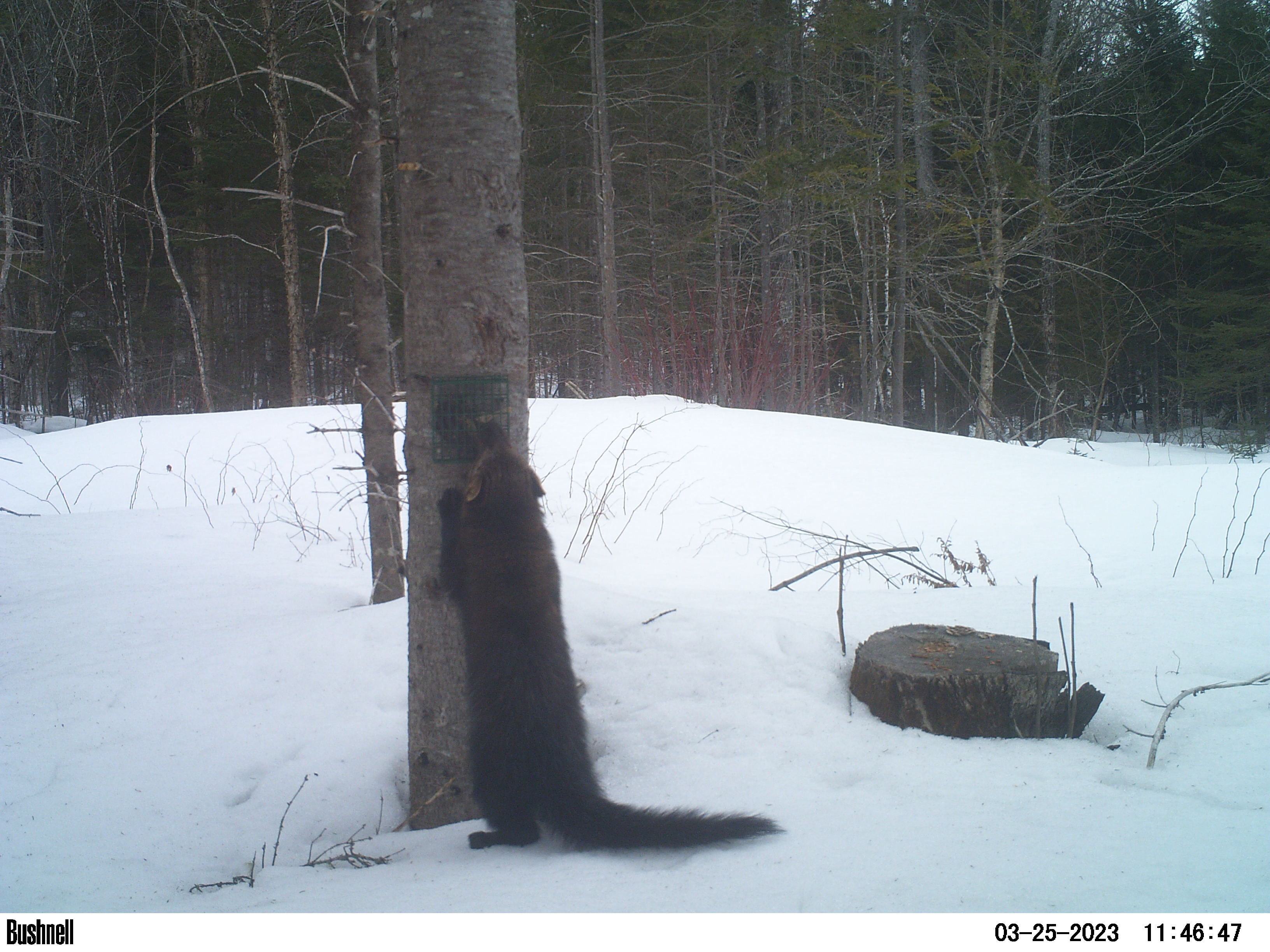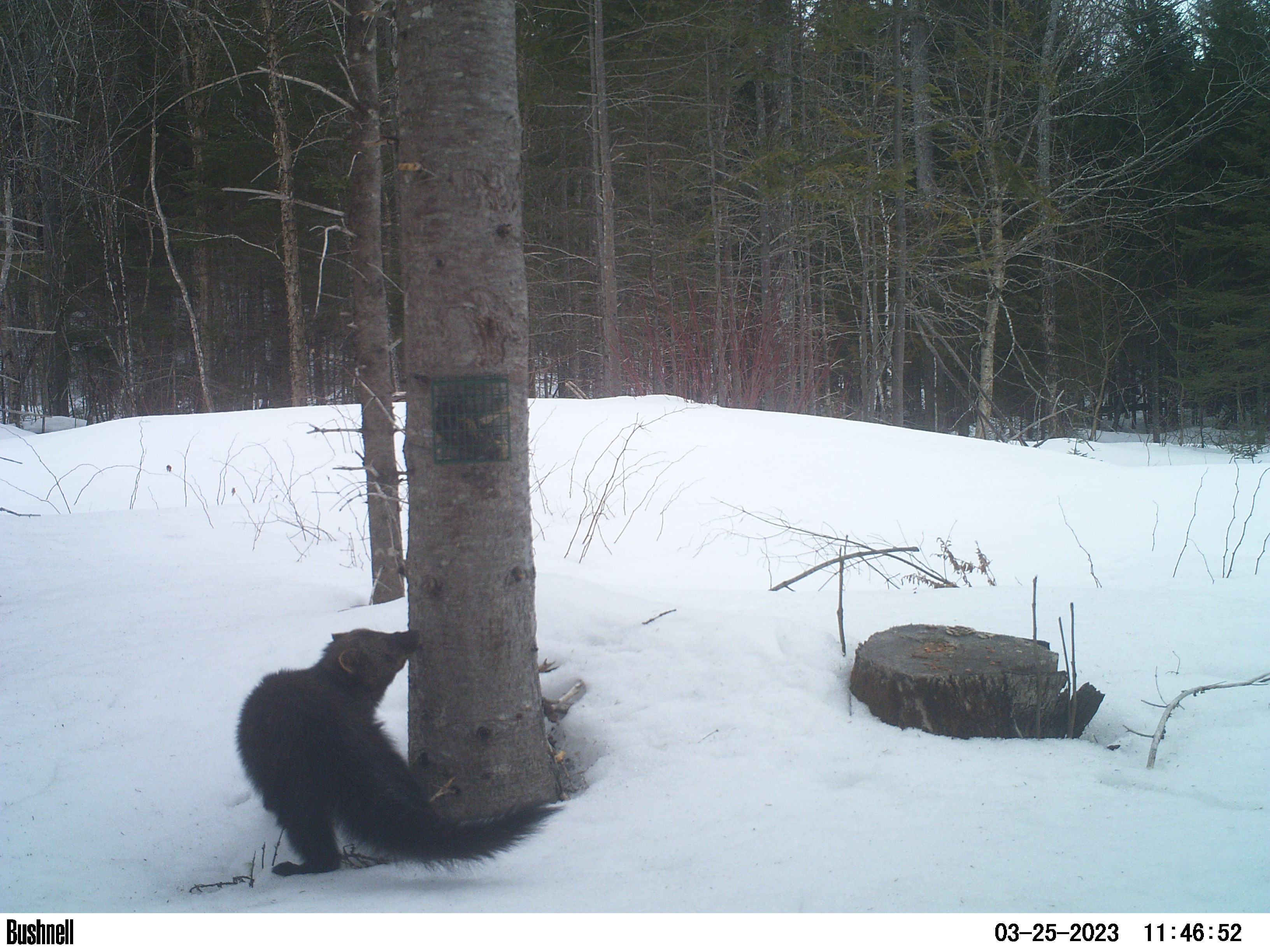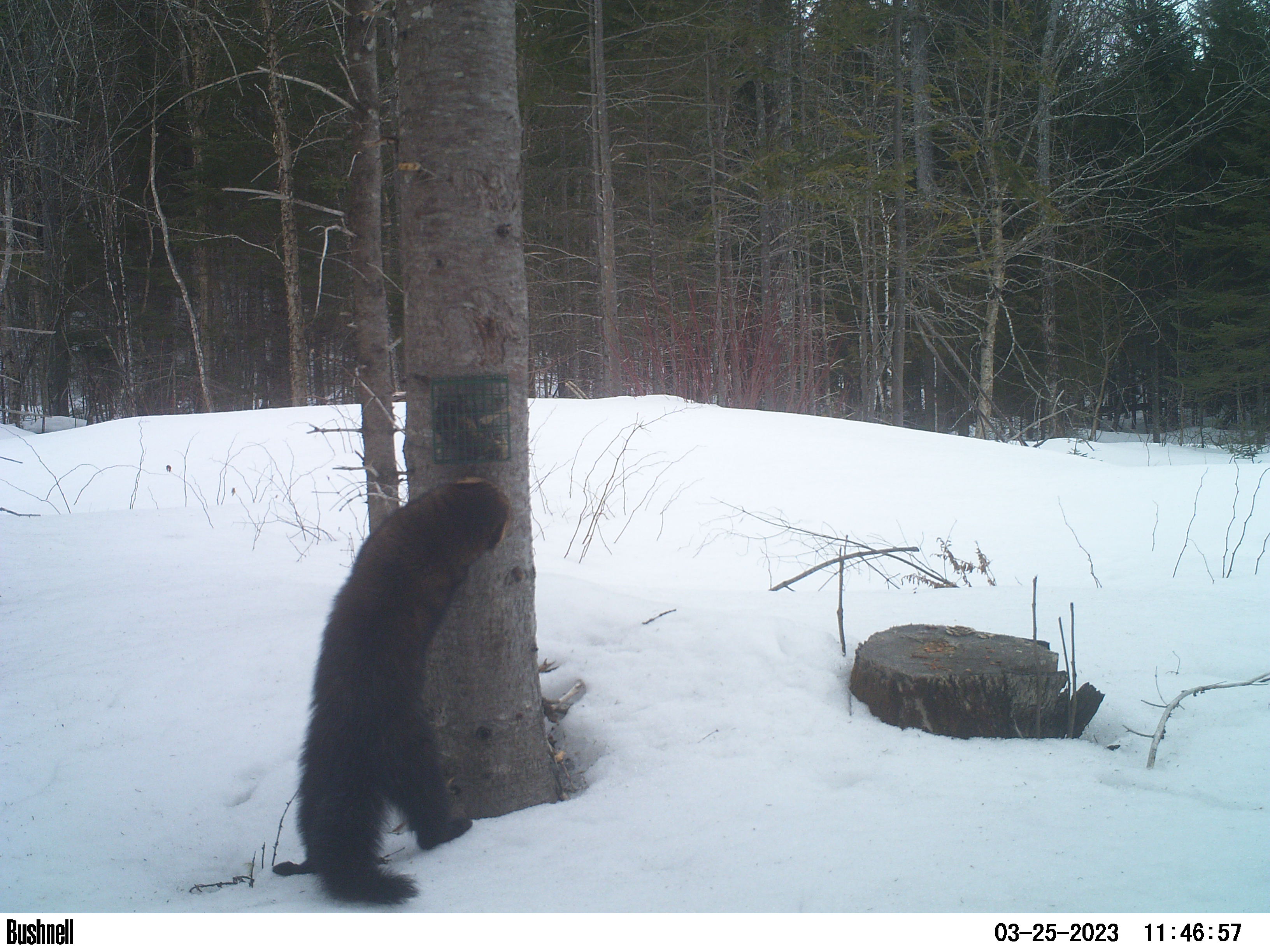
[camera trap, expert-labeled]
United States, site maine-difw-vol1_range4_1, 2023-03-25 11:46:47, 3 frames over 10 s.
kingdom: Animalia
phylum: Chordata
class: Mammalia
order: Carnivora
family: Mustelidae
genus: Pekania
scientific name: Pekania pennanti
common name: fisher